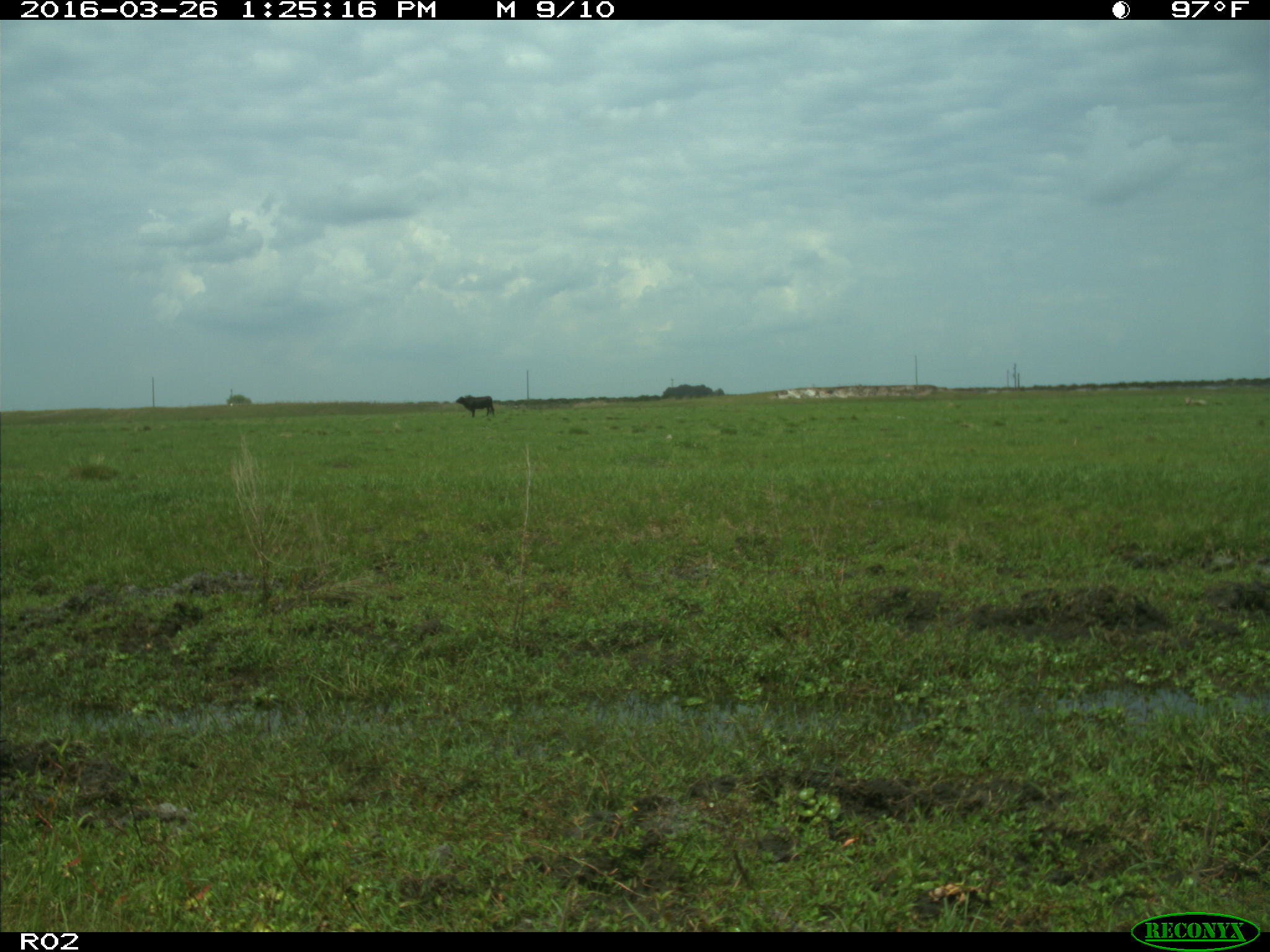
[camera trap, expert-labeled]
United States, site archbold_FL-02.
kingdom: Animalia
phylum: Chordata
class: Mammalia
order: Artiodactyla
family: Bovidae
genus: Bos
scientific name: Bos taurus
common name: domestic cow